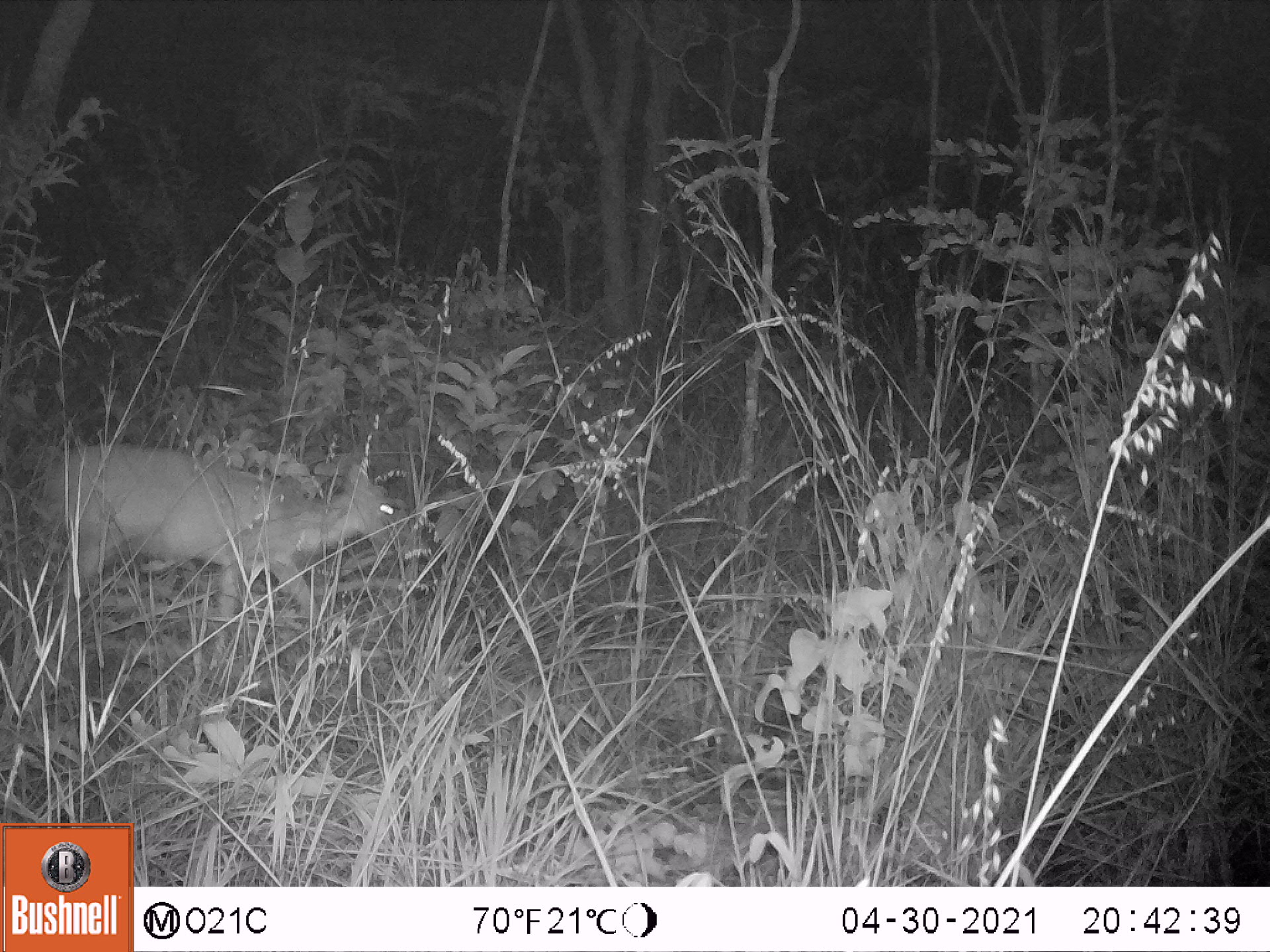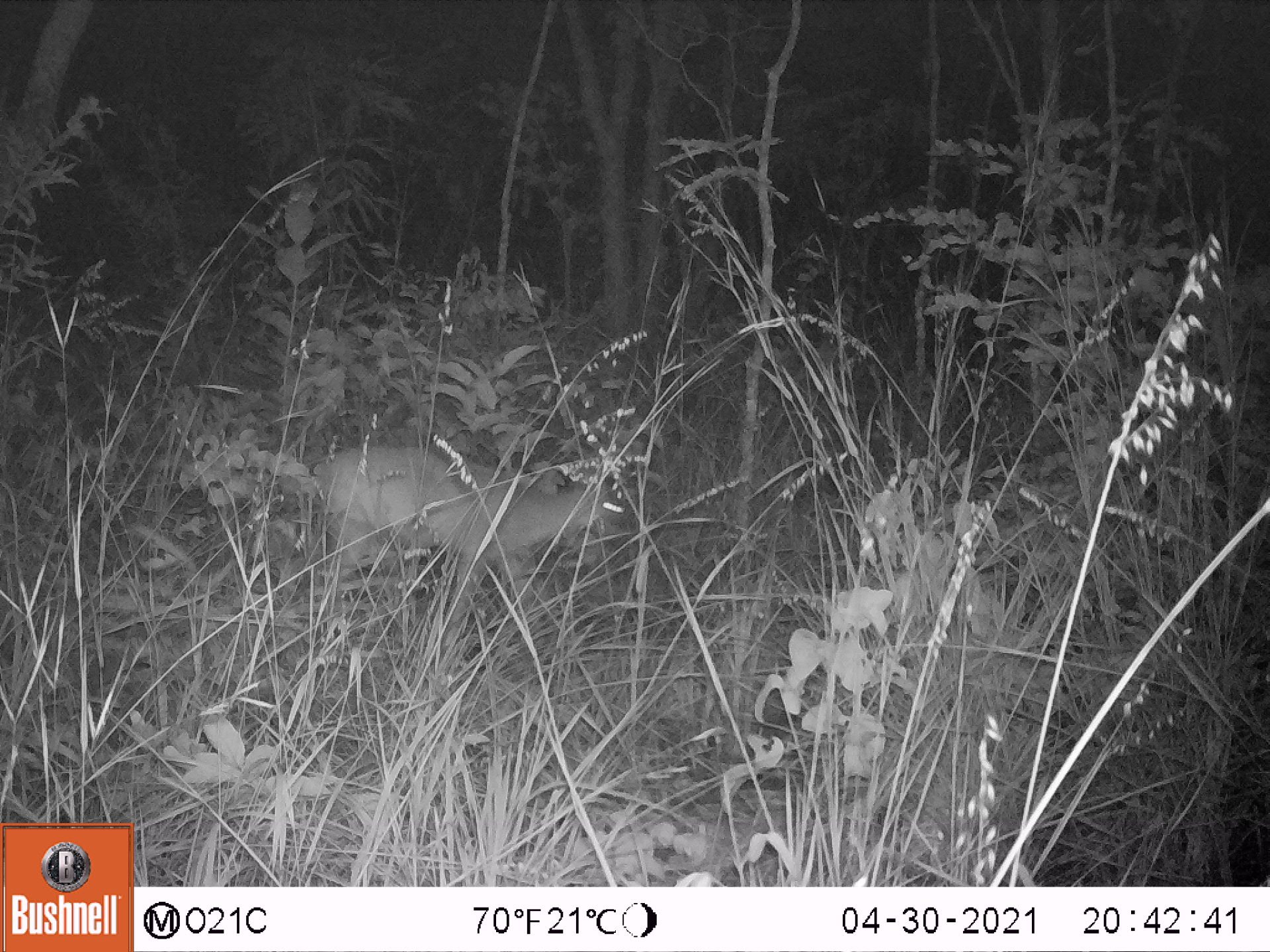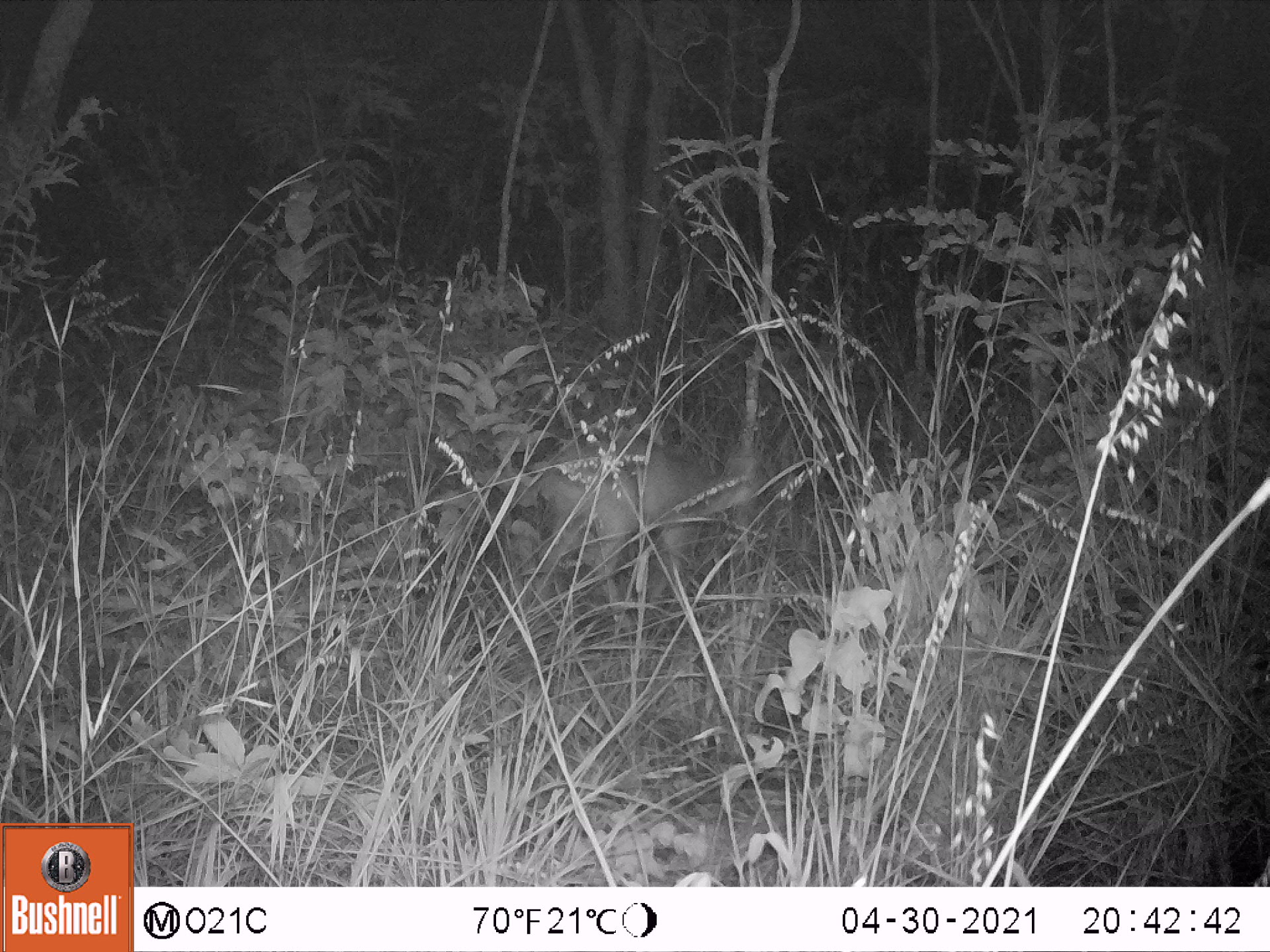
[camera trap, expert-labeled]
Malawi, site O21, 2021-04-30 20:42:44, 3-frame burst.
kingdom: Animalia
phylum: Chordata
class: Mammalia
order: Artiodactyla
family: Bovidae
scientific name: Antilopinae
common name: small antelope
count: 1